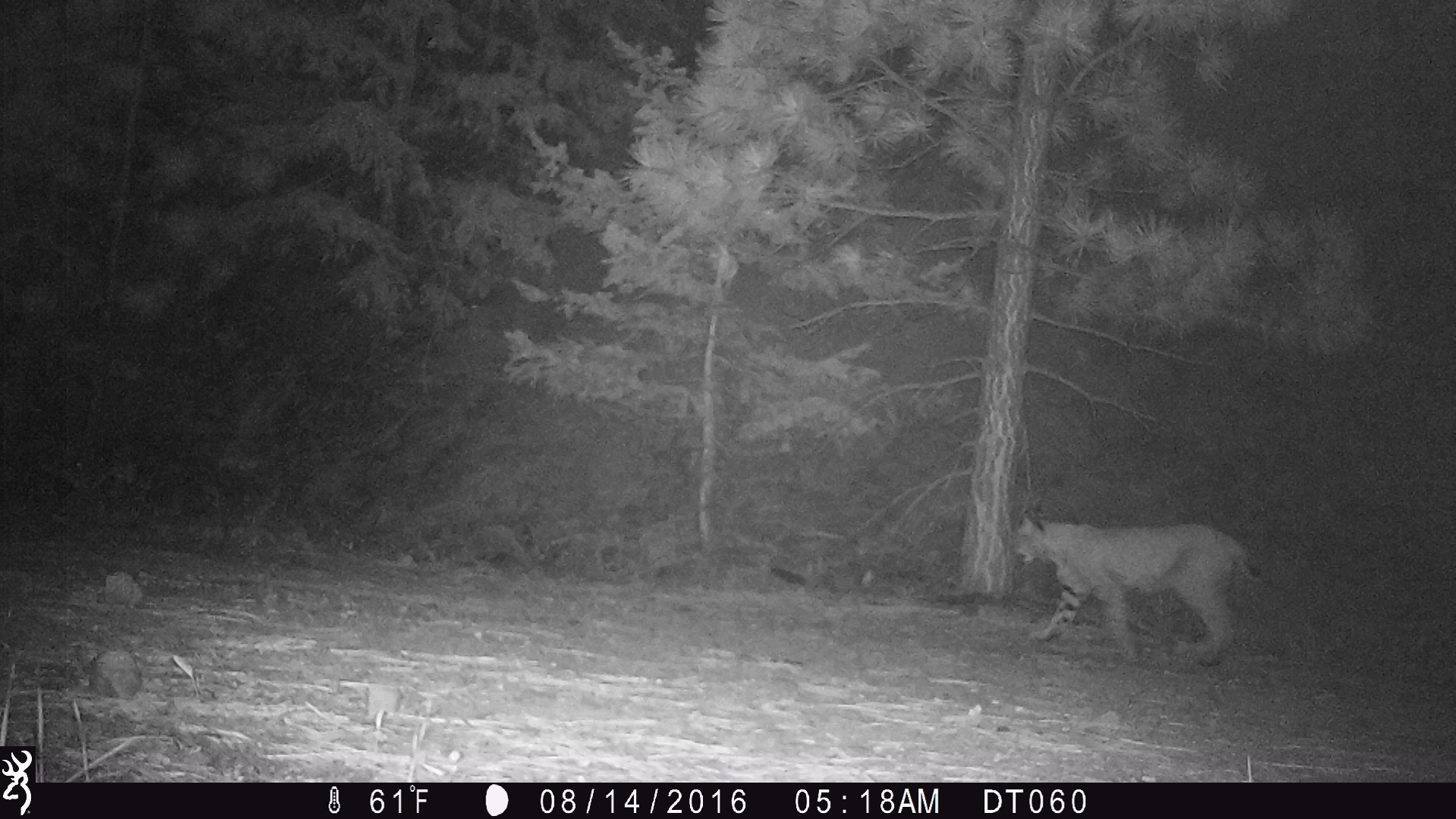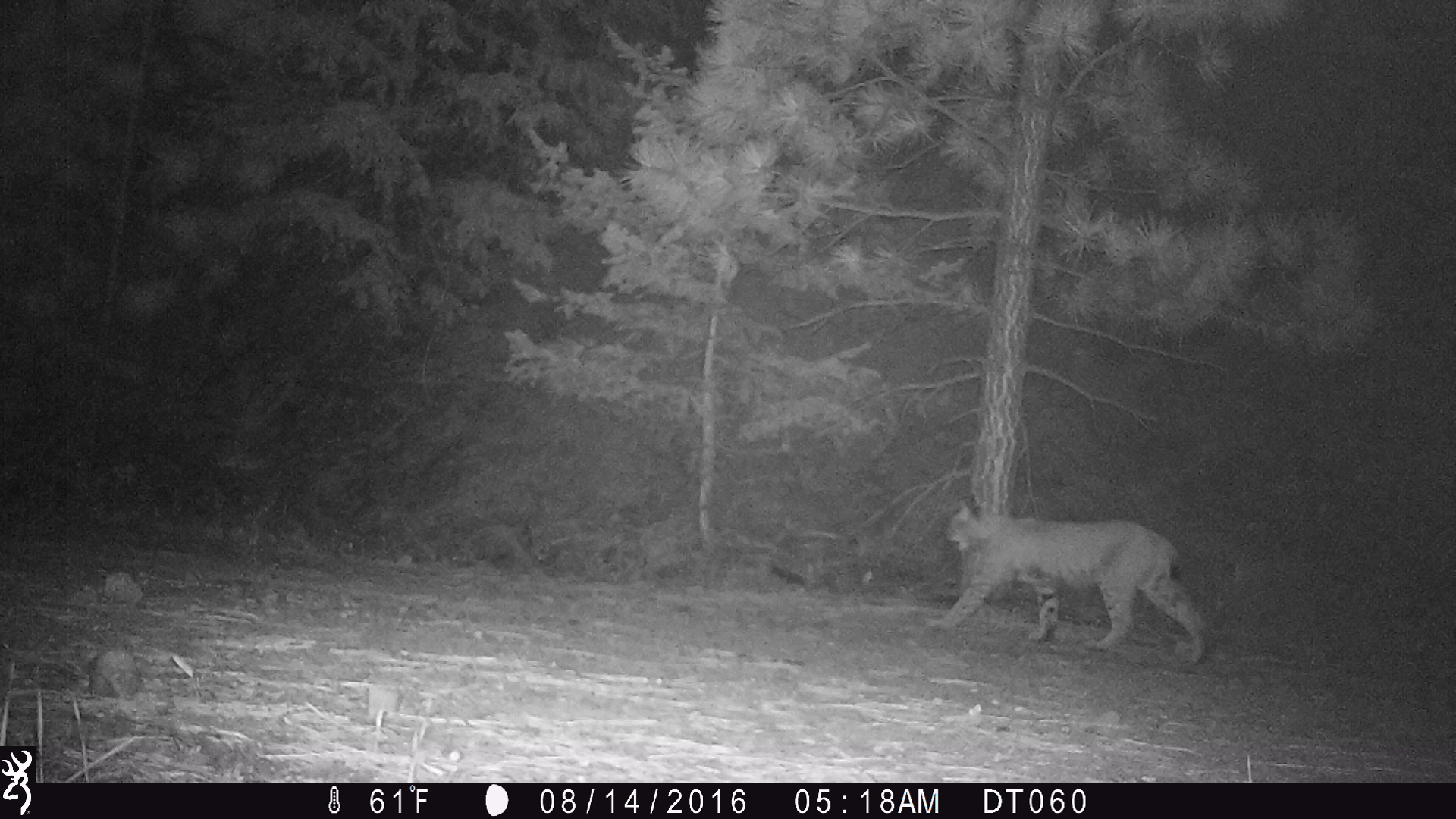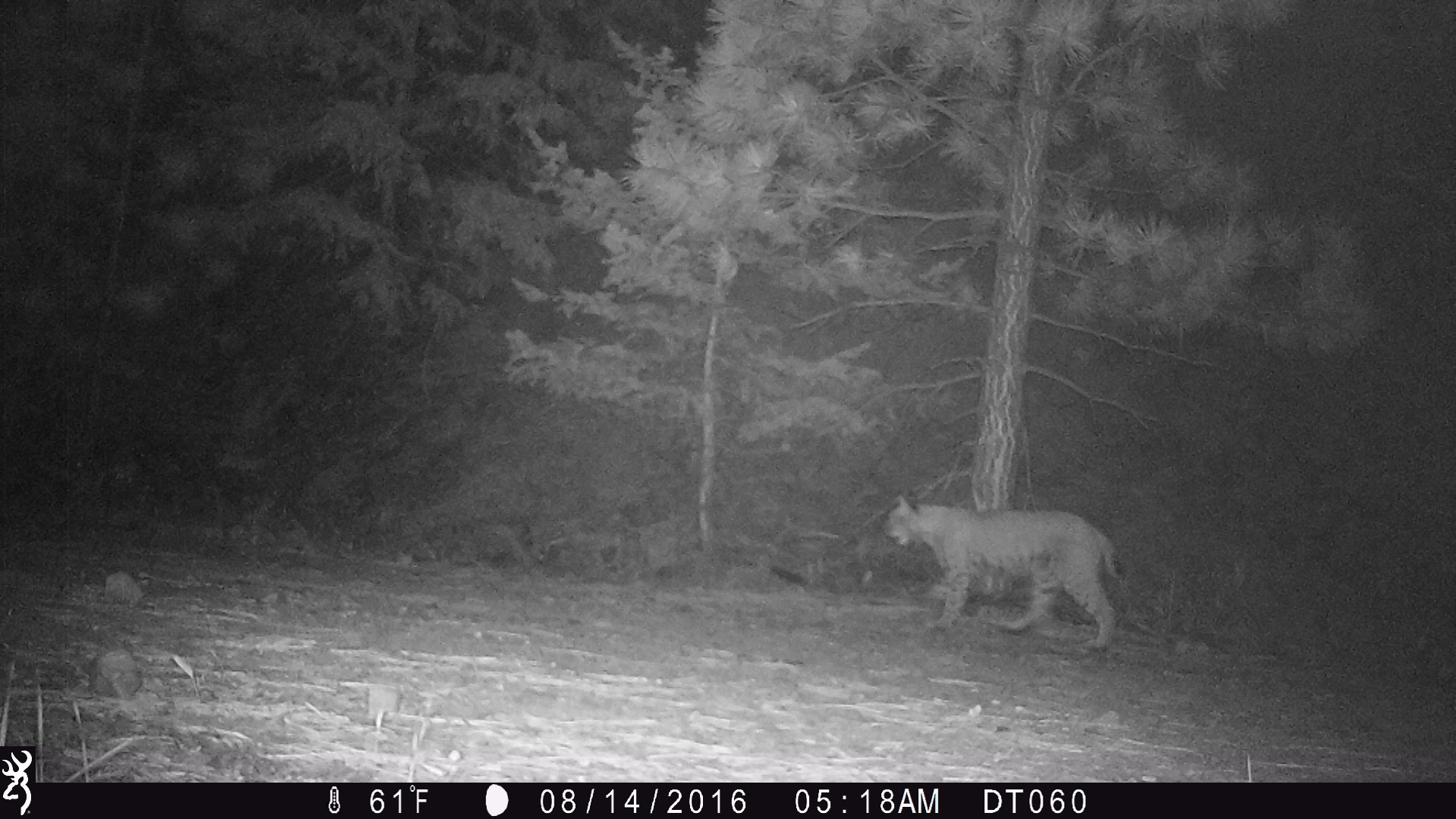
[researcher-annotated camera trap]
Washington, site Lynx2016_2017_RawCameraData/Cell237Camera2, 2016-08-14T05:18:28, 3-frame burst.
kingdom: Animalia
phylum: Chordata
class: Mammalia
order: Carnivora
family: Felidae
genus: Lynx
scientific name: Lynx rufus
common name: bobcat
Lynx rufus (bobcat). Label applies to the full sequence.